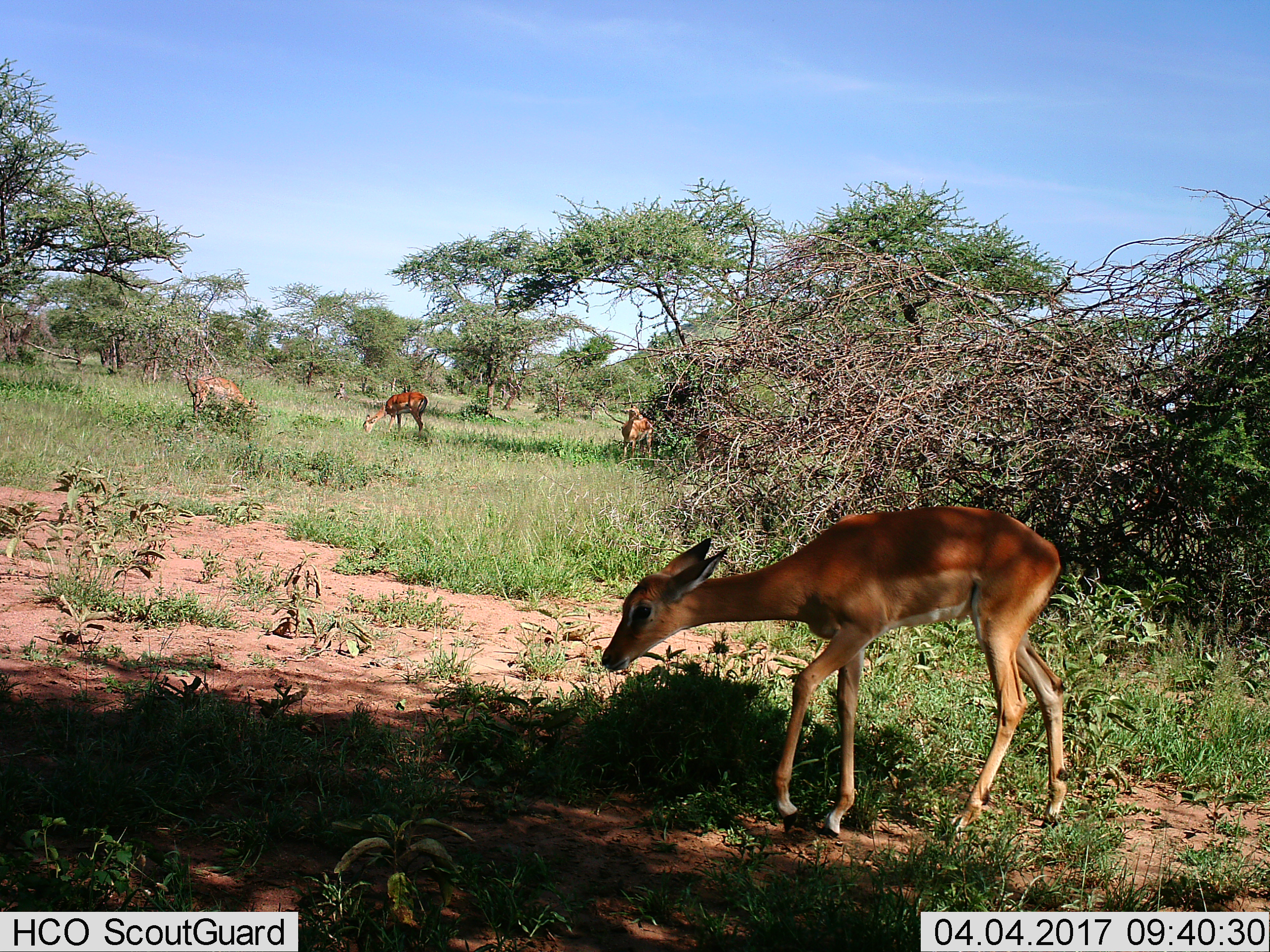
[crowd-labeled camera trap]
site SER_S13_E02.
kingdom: Animalia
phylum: Chordata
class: Mammalia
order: Artiodactyla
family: Bovidae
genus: Aepyceros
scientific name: Aepyceros melampus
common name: impala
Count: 4.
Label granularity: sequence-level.